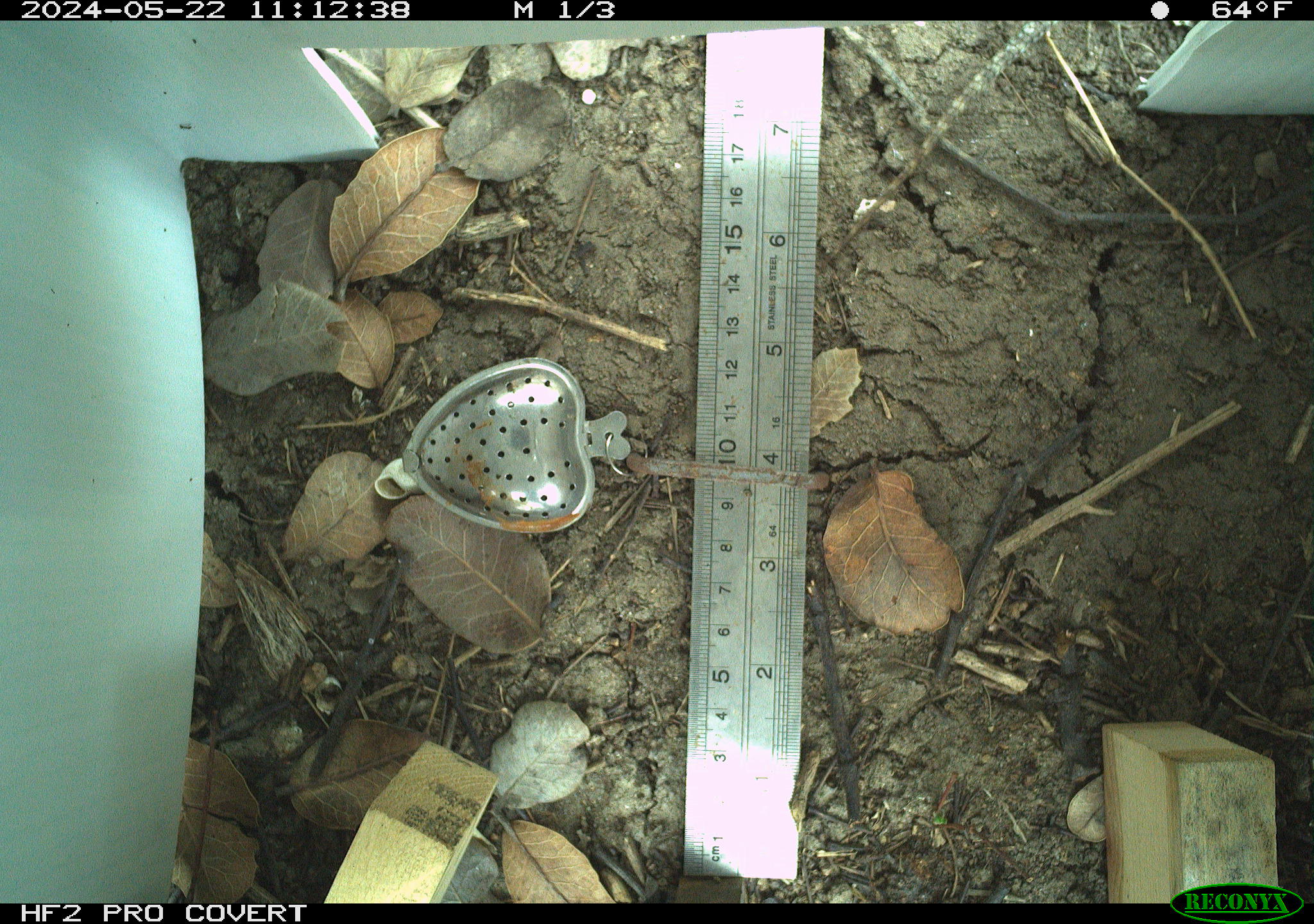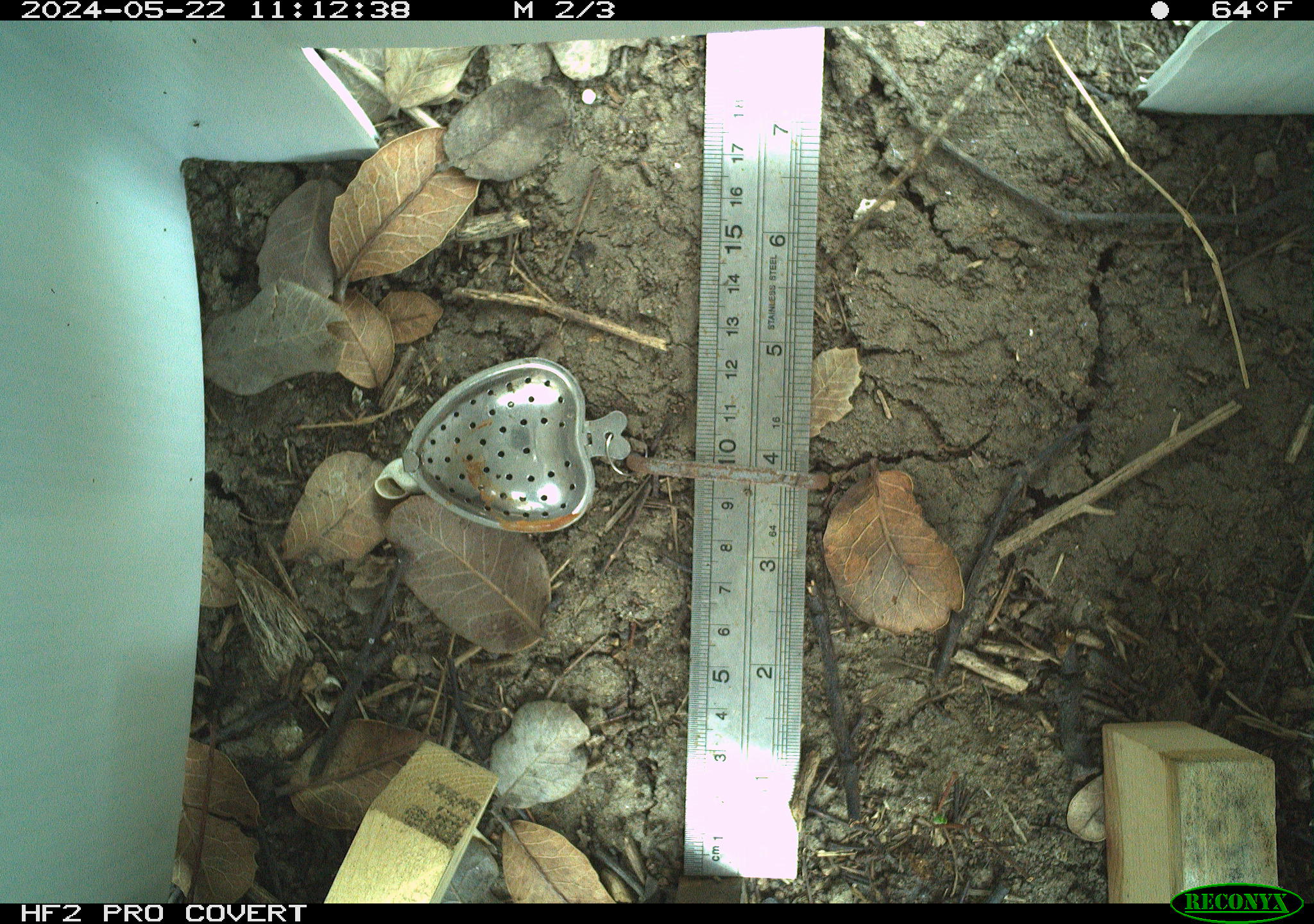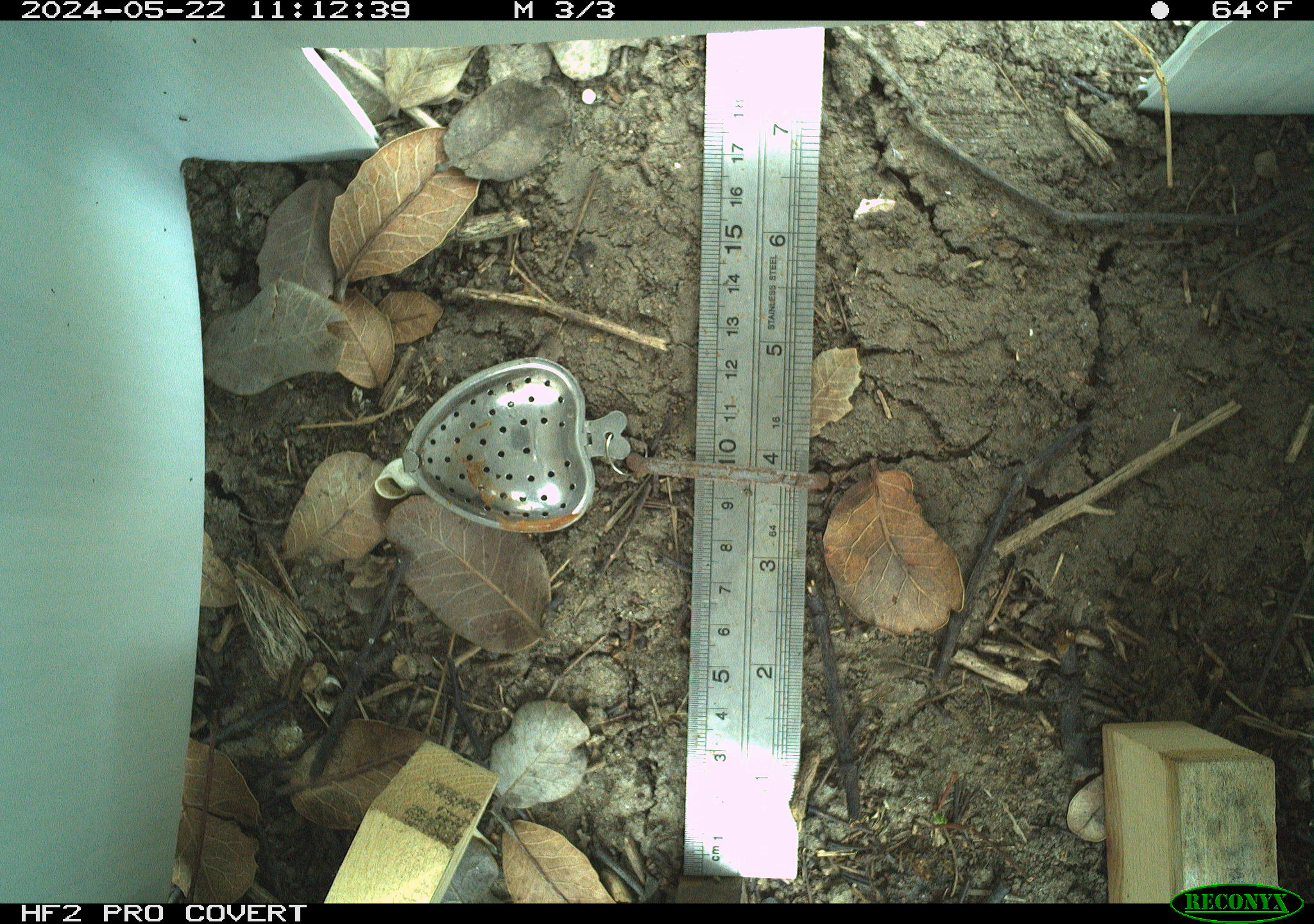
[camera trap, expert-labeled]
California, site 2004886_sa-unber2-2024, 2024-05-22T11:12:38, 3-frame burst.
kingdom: Animalia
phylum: Chordata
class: Reptilia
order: Squamata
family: Phrynosomatidae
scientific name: Phrynosomatidae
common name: phrynosomatid lizards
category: phrynosomatidae family